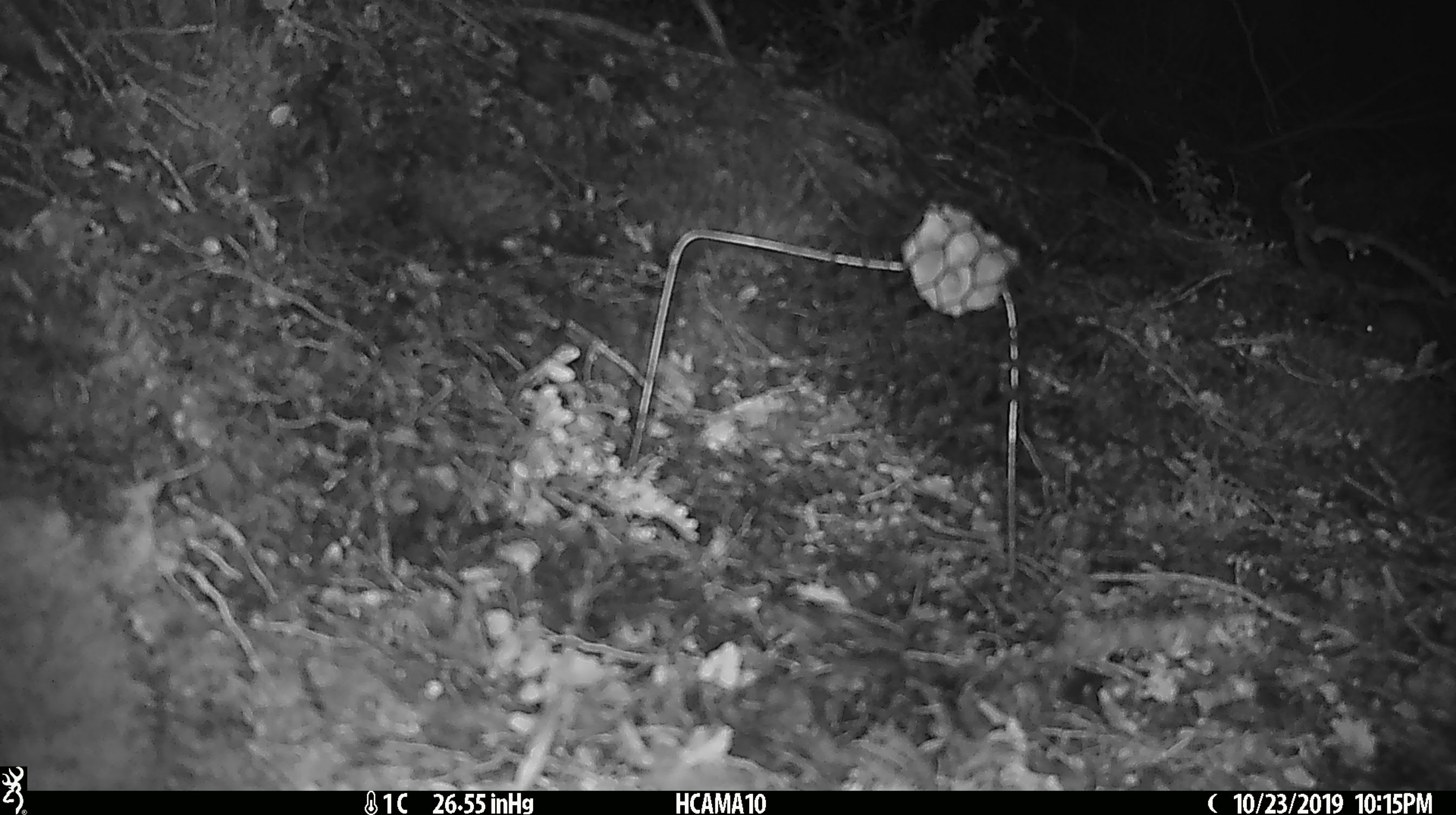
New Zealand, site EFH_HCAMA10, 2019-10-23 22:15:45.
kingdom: Animalia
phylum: Chordata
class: Mammalia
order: Rodentia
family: Muridae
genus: Rattus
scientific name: Rattus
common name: rat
Rat (Rattus).